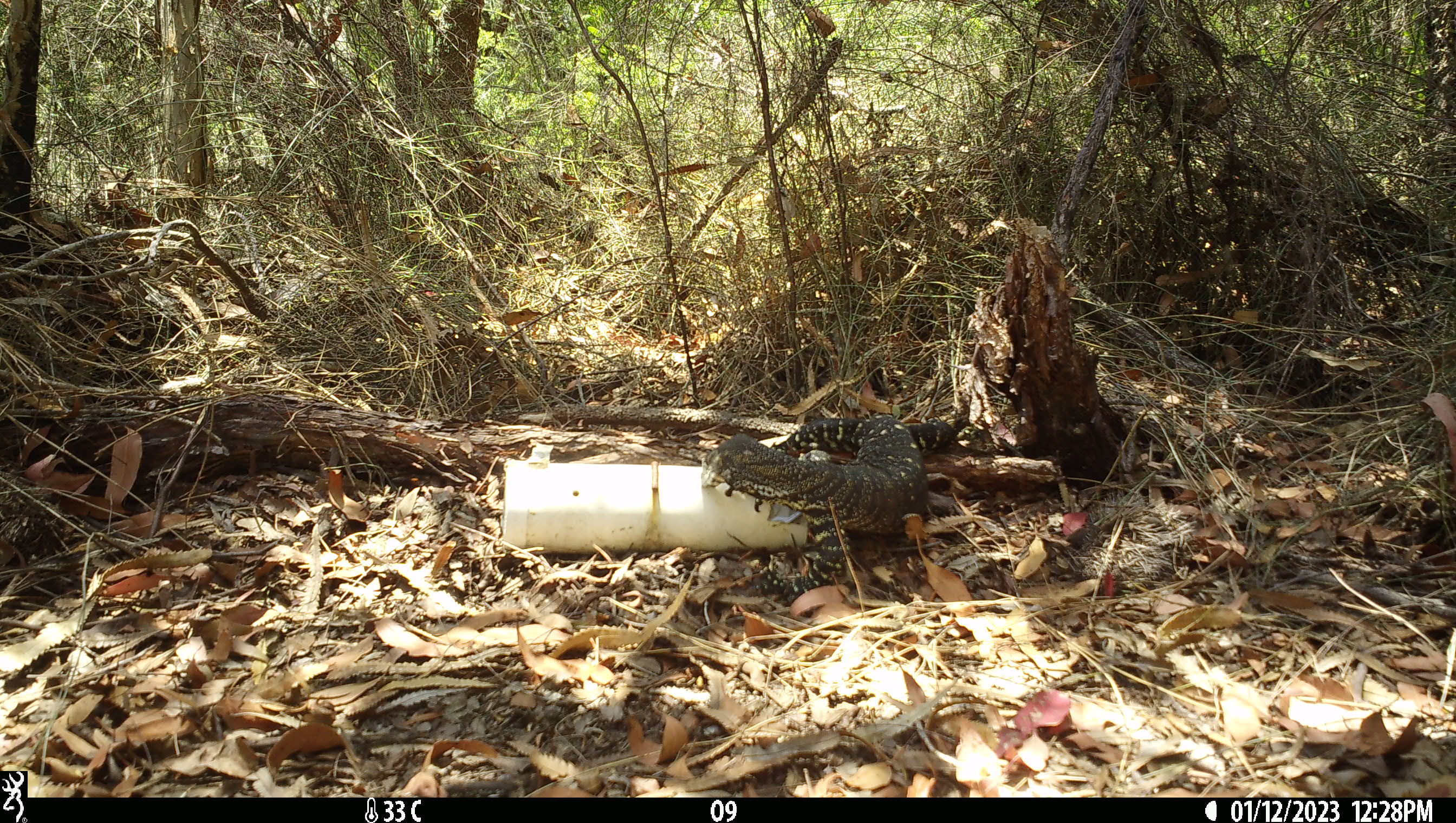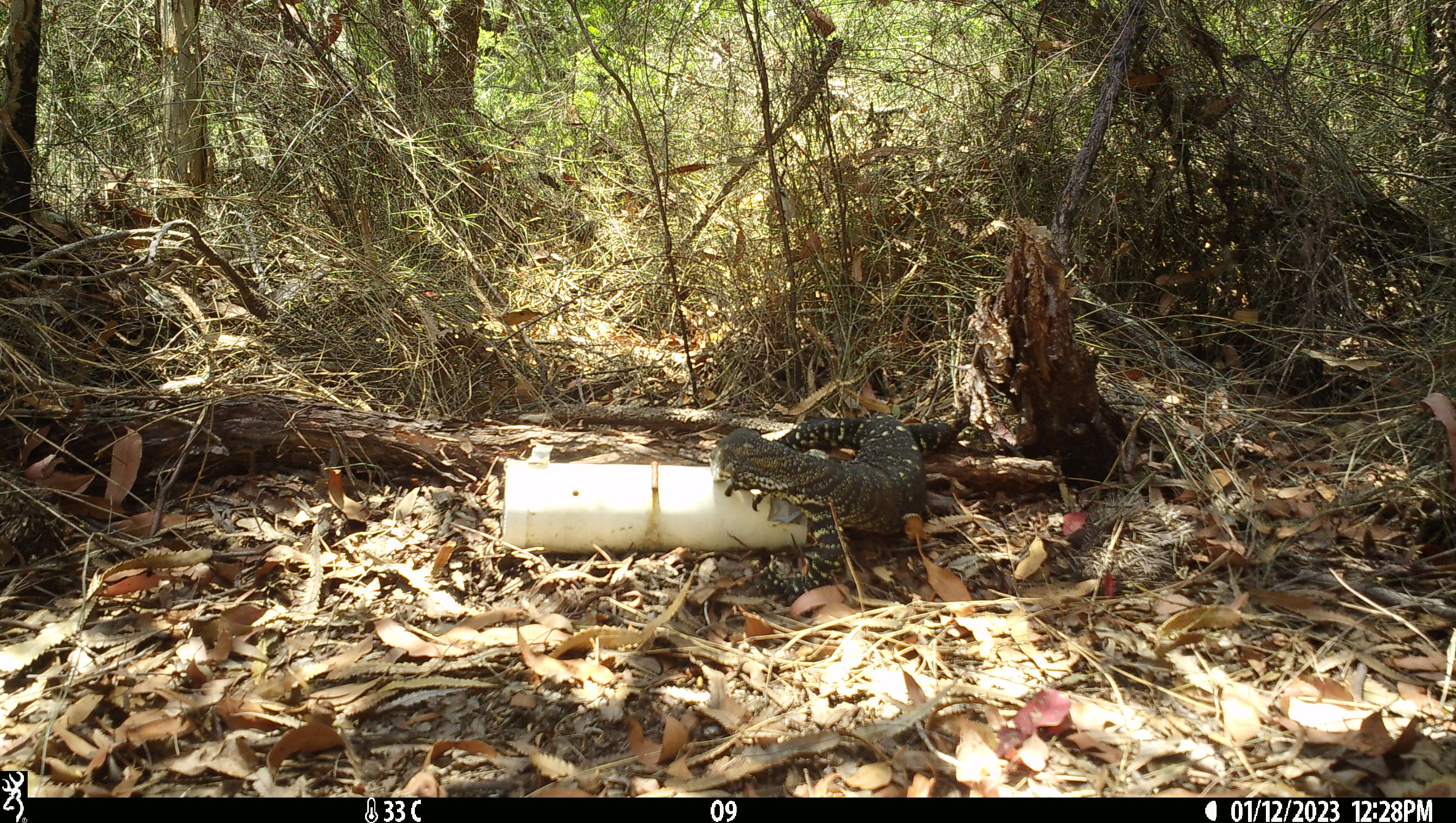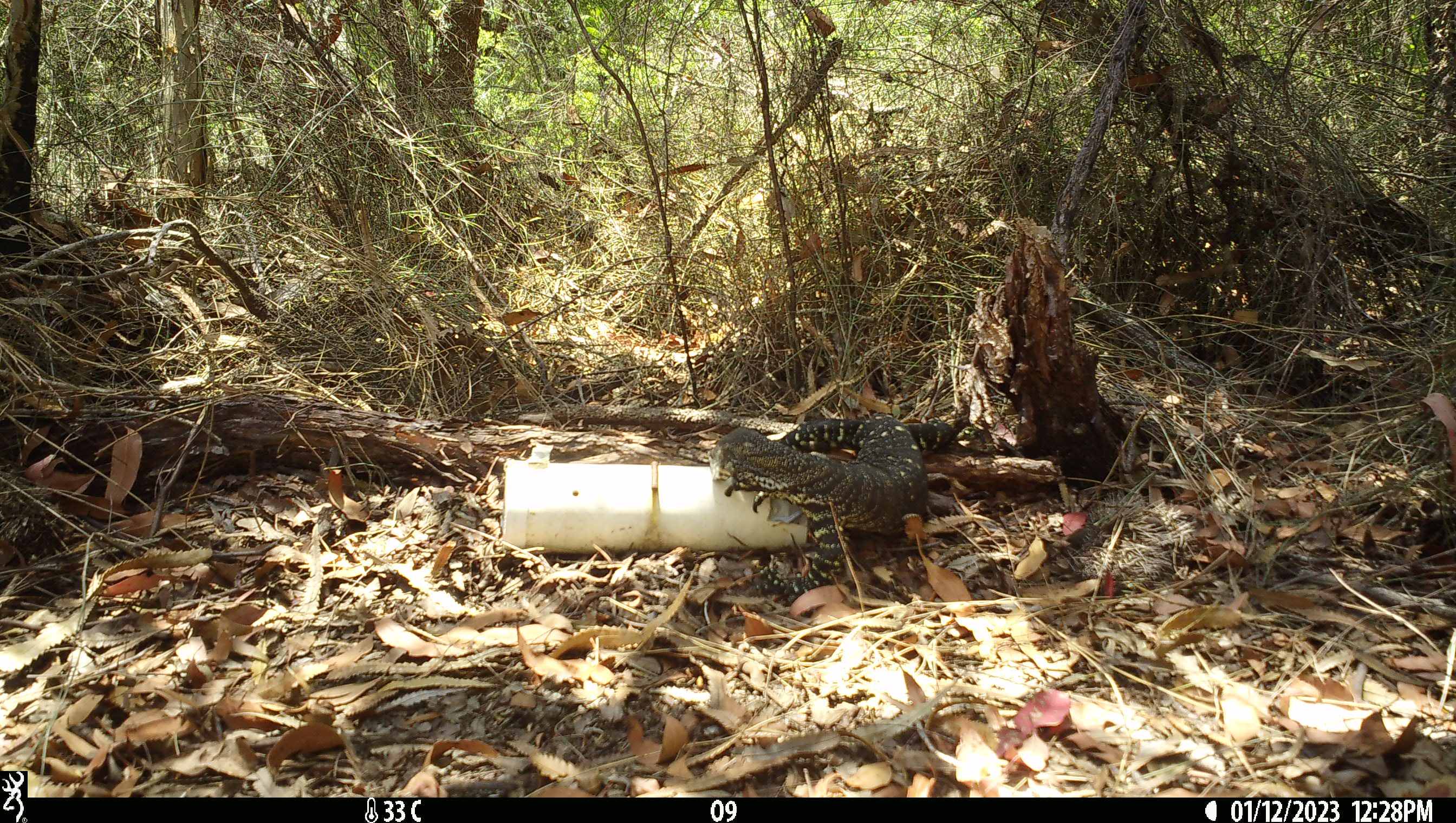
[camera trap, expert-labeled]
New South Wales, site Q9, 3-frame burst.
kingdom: Animalia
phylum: Chordata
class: Reptilia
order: Squamata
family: Varanidae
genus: Varanus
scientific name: Varanus varius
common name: lace monitor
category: goanna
Goanna (lace monitor) (Varanus varius).